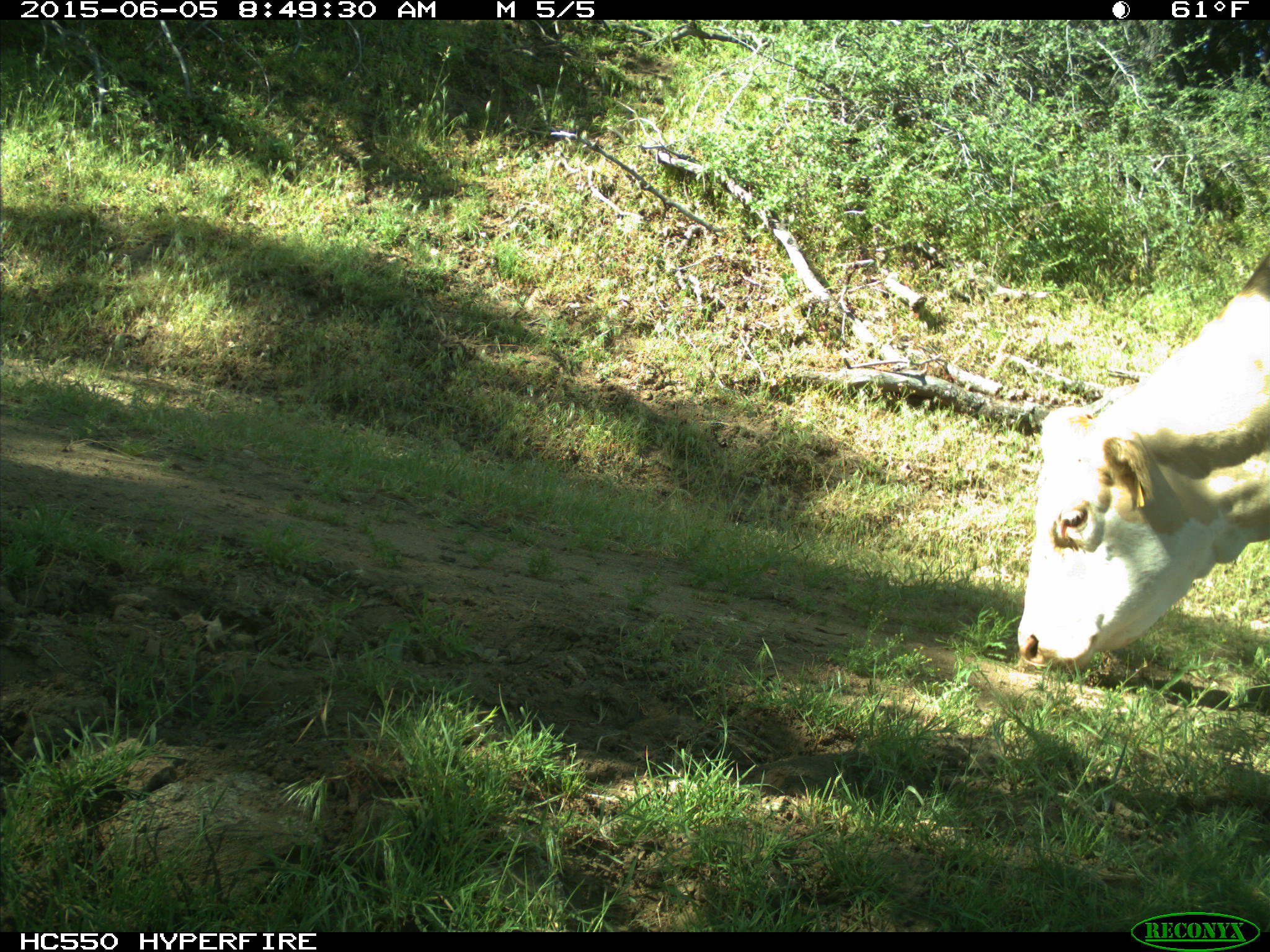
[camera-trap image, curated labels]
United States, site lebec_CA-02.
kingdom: Animalia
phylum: Chordata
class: Mammalia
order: Artiodactyla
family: Bovidae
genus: Bos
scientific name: Bos taurus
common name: domestic cow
Bos taurus (domestic cow).